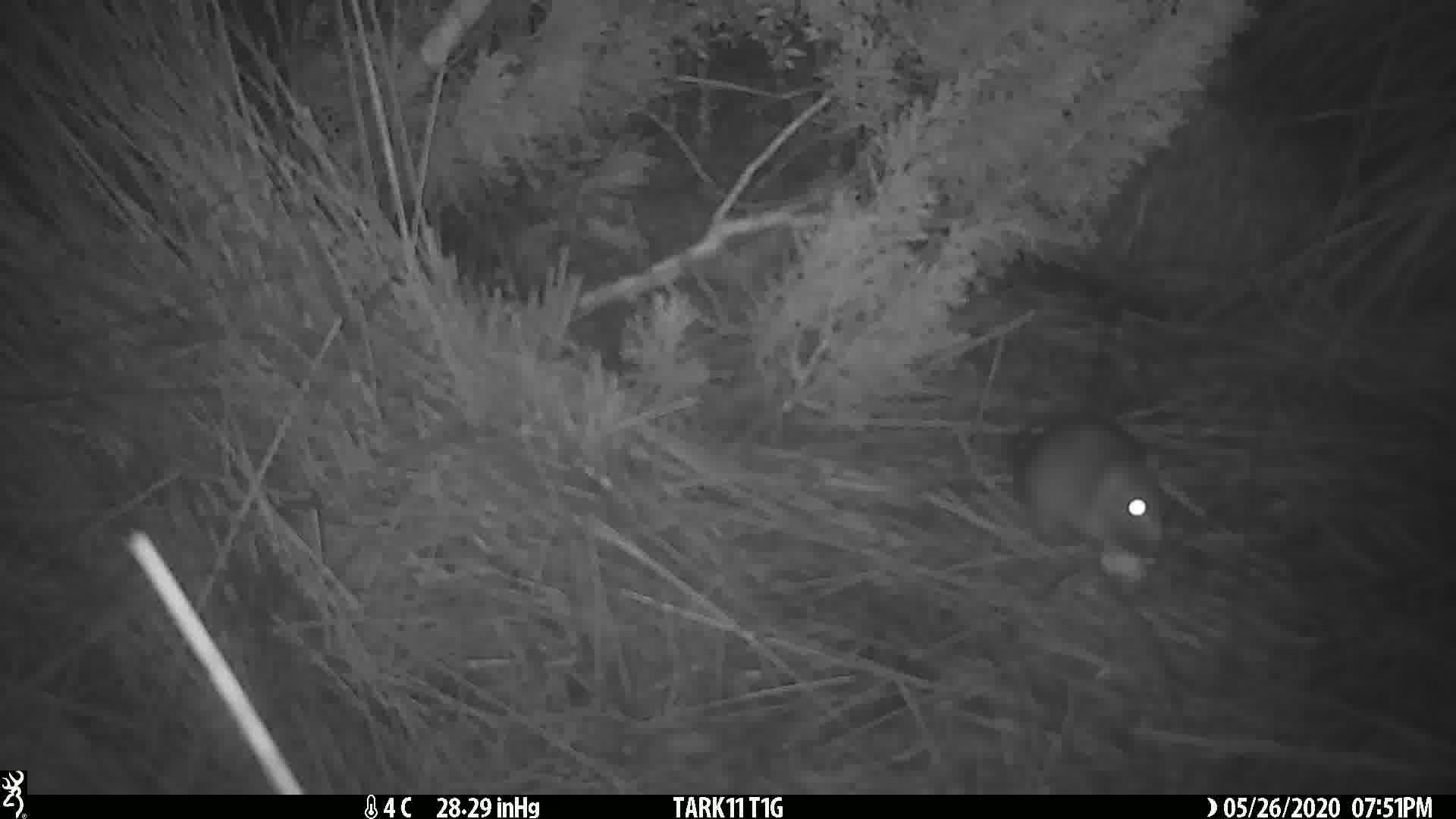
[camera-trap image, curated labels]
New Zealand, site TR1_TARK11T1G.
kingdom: Animalia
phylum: Chordata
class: Mammalia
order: Rodentia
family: Muridae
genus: Rattus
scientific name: Rattus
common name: rat